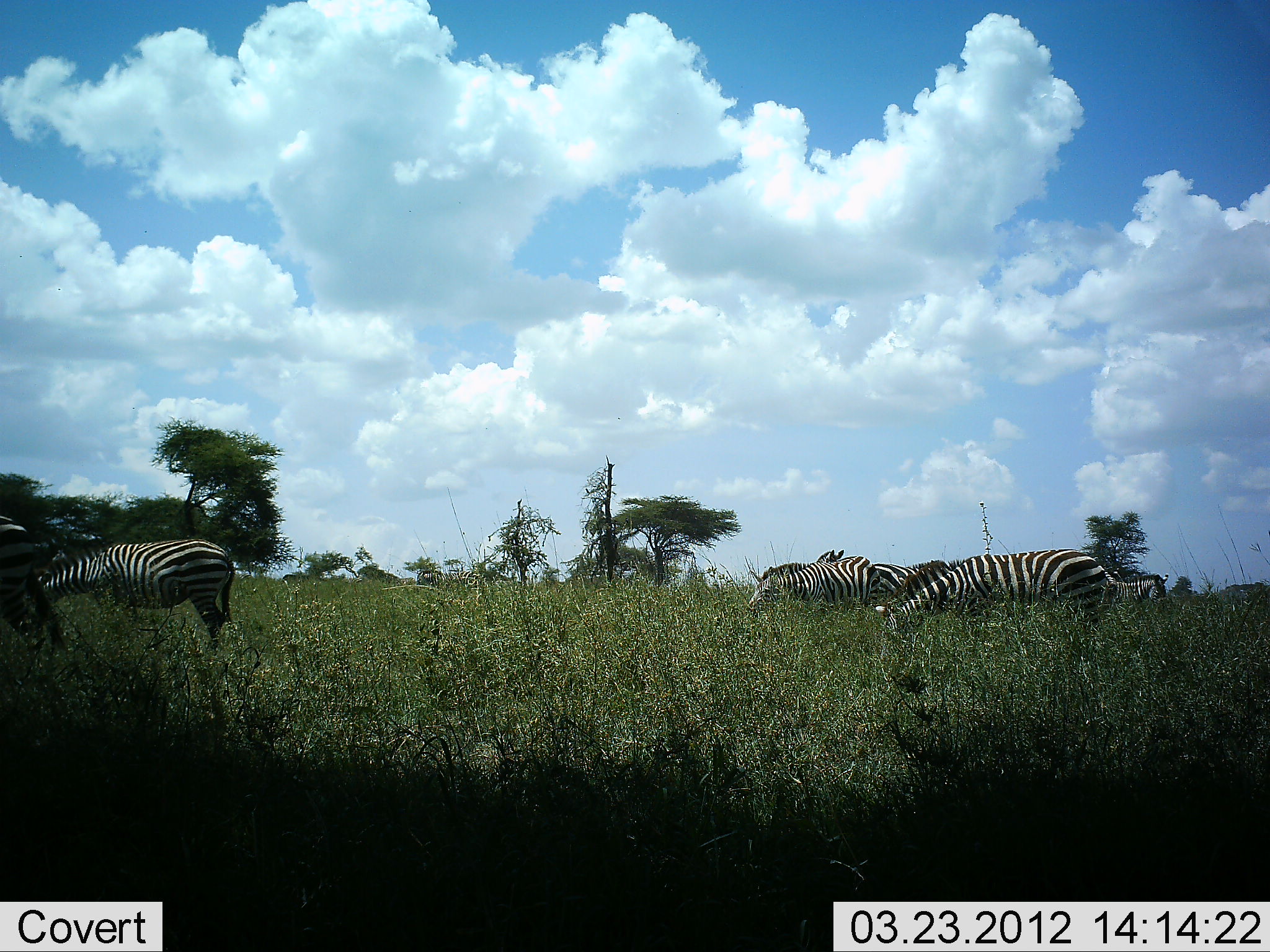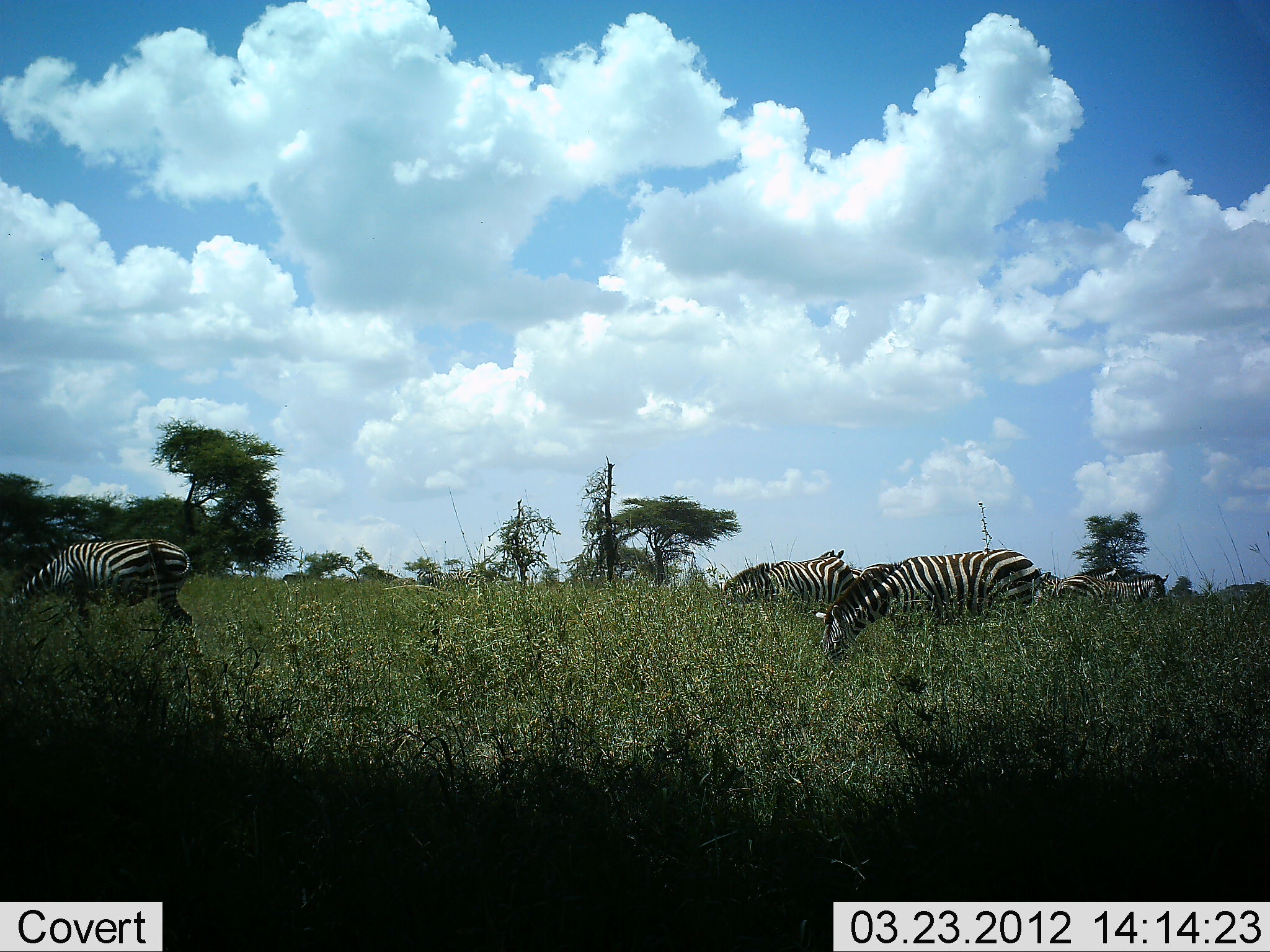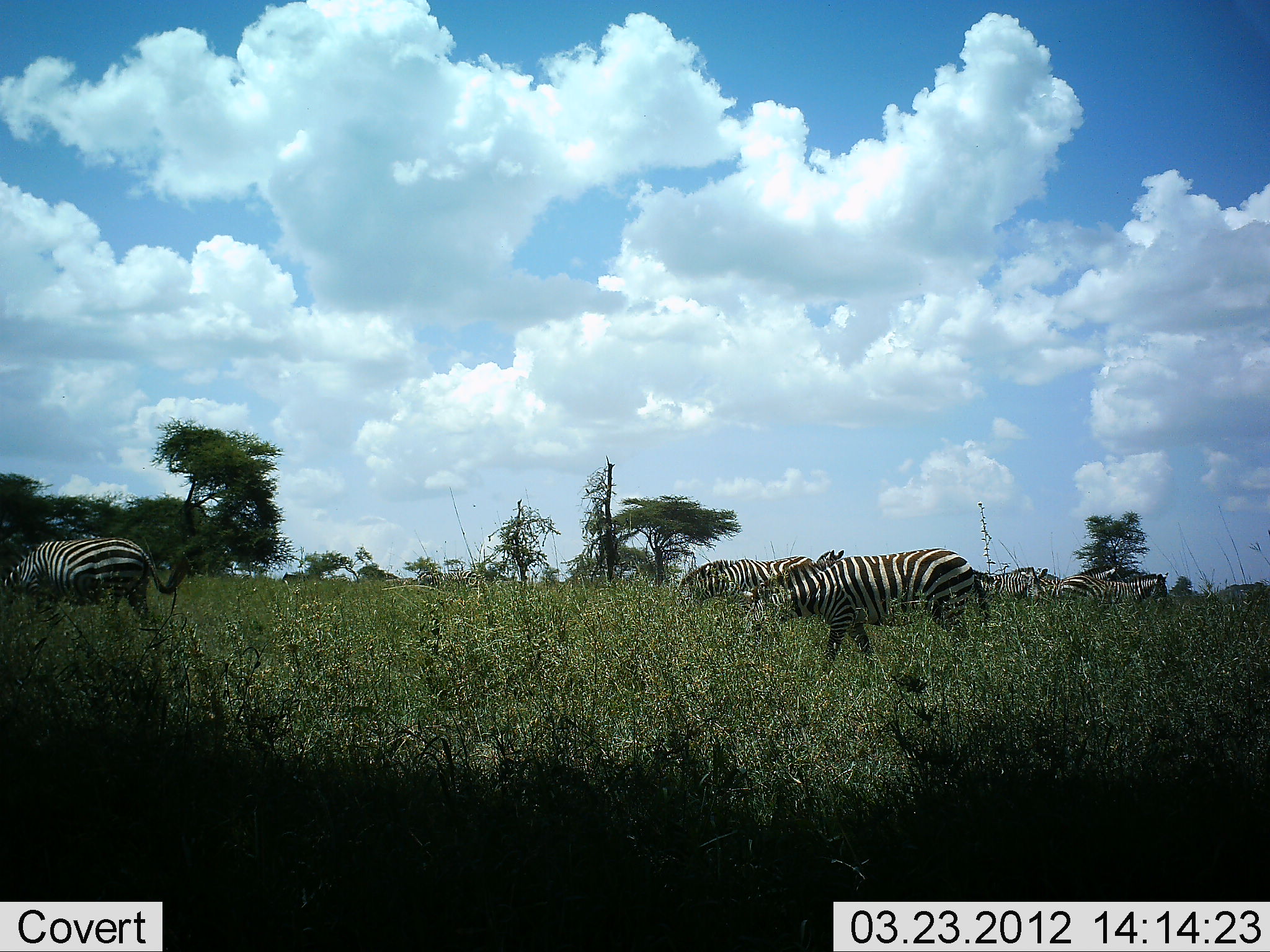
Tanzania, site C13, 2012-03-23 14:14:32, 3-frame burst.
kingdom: Animalia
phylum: Chordata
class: Mammalia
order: Perissodactyla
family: Equidae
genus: Equus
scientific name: Equus quagga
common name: plains zebra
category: zebra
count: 6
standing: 29%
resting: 0%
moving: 62%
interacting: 0%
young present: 0%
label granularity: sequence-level